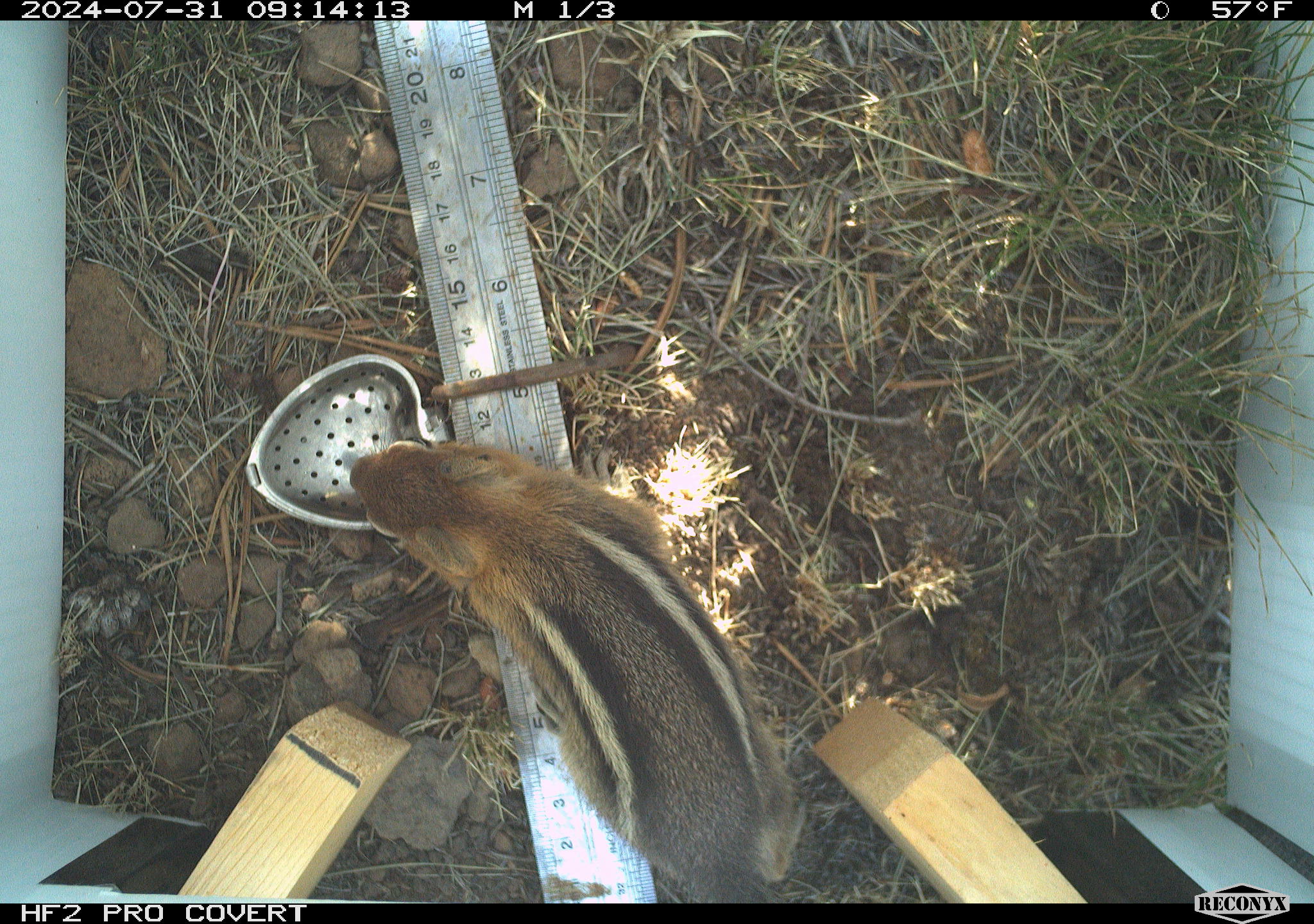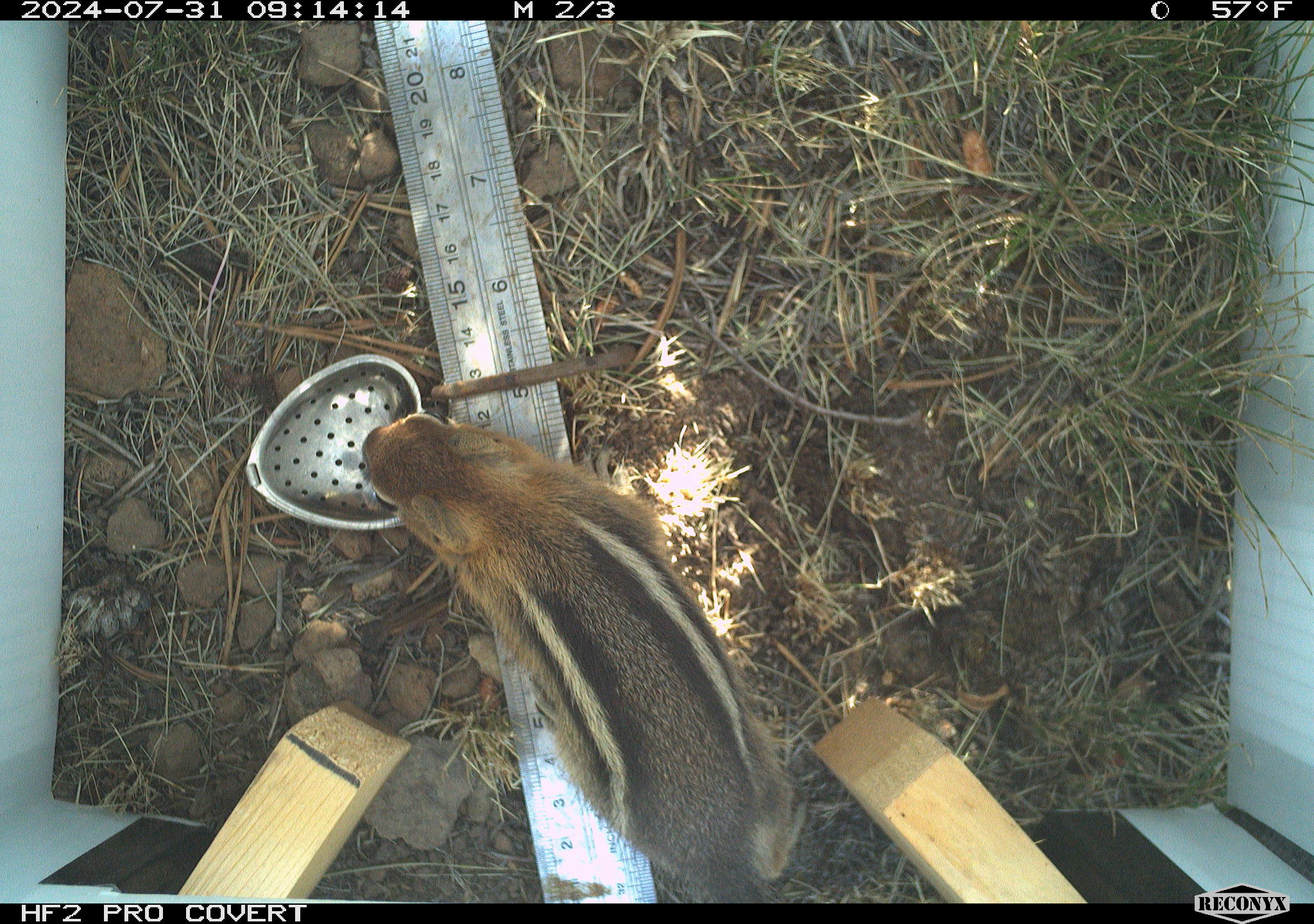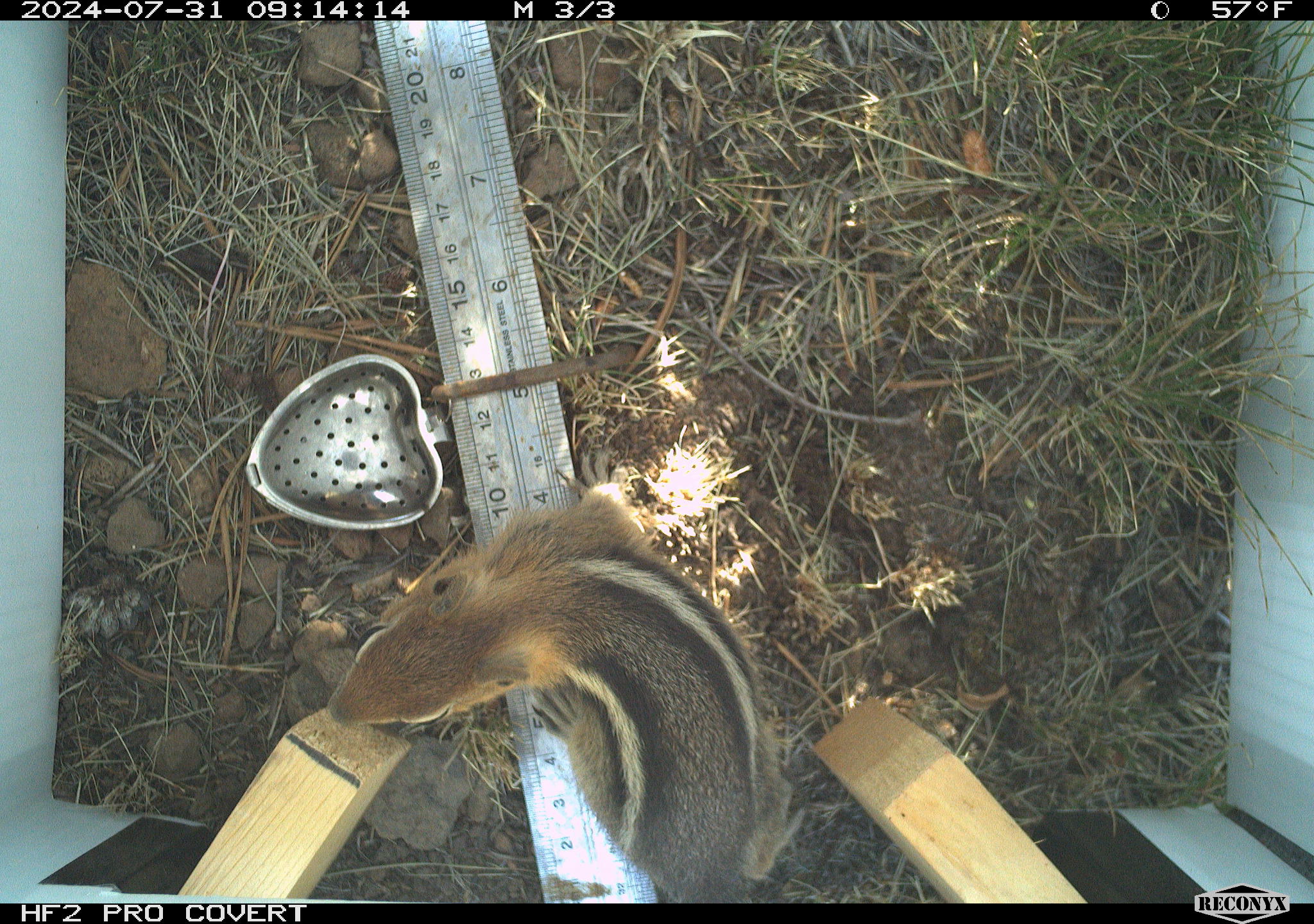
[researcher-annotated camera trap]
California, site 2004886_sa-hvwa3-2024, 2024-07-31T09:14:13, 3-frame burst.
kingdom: Animalia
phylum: Chordata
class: Mammalia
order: Rodentia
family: Sciuridae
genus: Callospermophilus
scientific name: Callospermophilus lateralis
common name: golden mantled ground squirrel